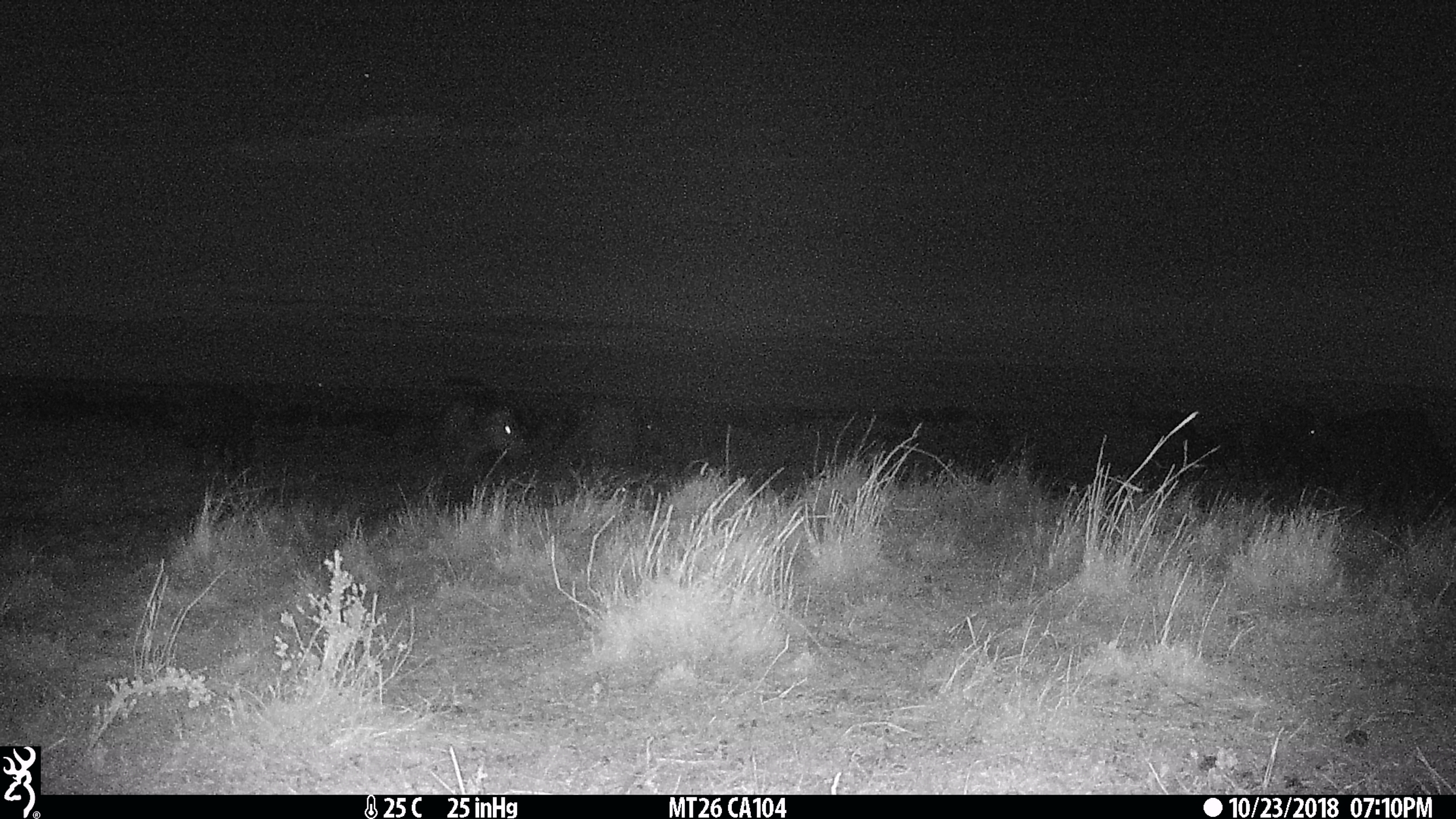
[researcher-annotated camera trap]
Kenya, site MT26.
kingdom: Animalia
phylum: Chordata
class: Mammalia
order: Artiodactyla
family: Bovidae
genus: Syncerus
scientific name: Syncerus caffer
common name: buffalo